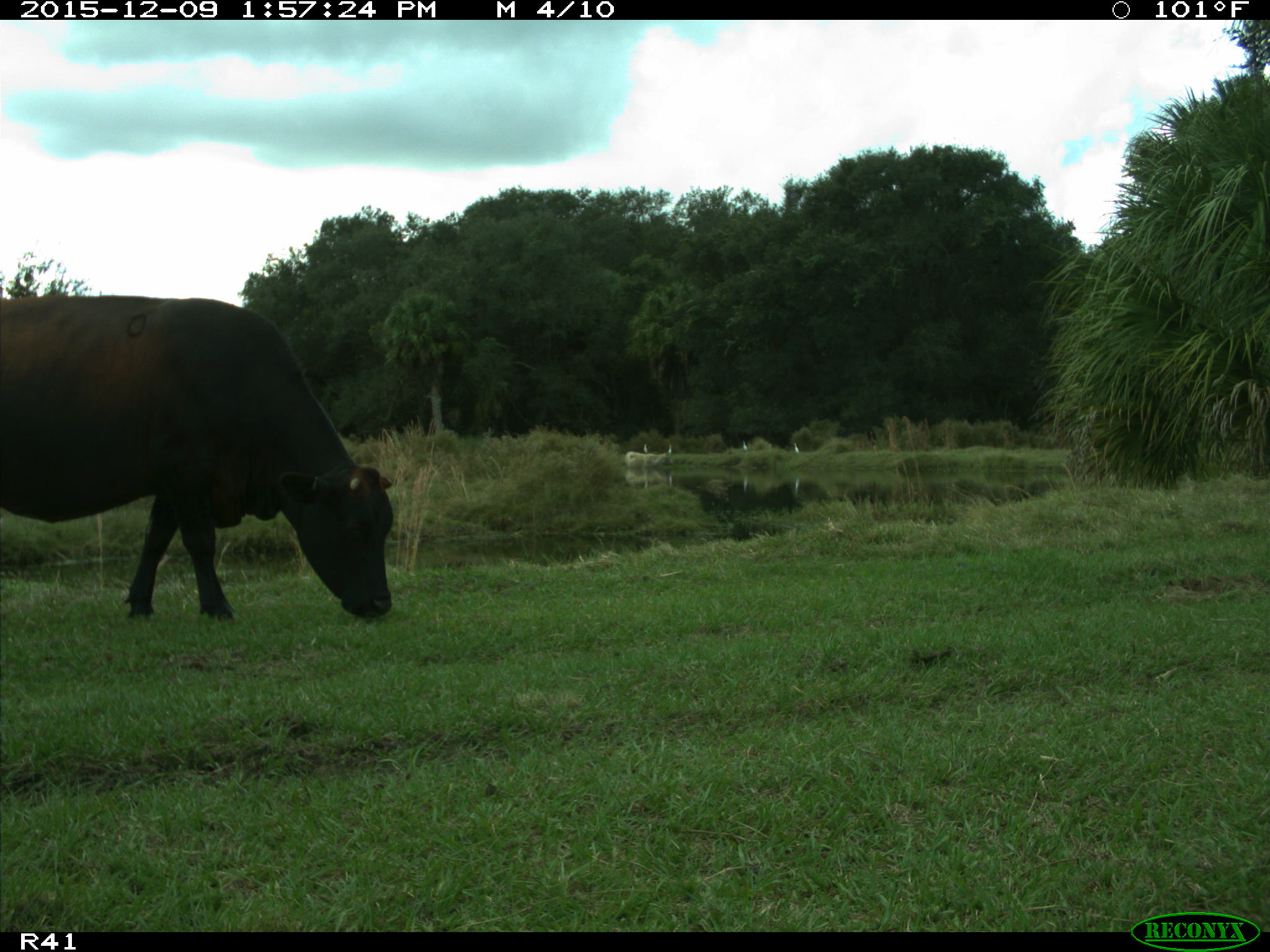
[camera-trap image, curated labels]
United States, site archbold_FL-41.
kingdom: Animalia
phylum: Chordata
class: Mammalia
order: Artiodactyla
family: Bovidae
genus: Bos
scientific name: Bos taurus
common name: domestic cow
Bos taurus (domestic cow).